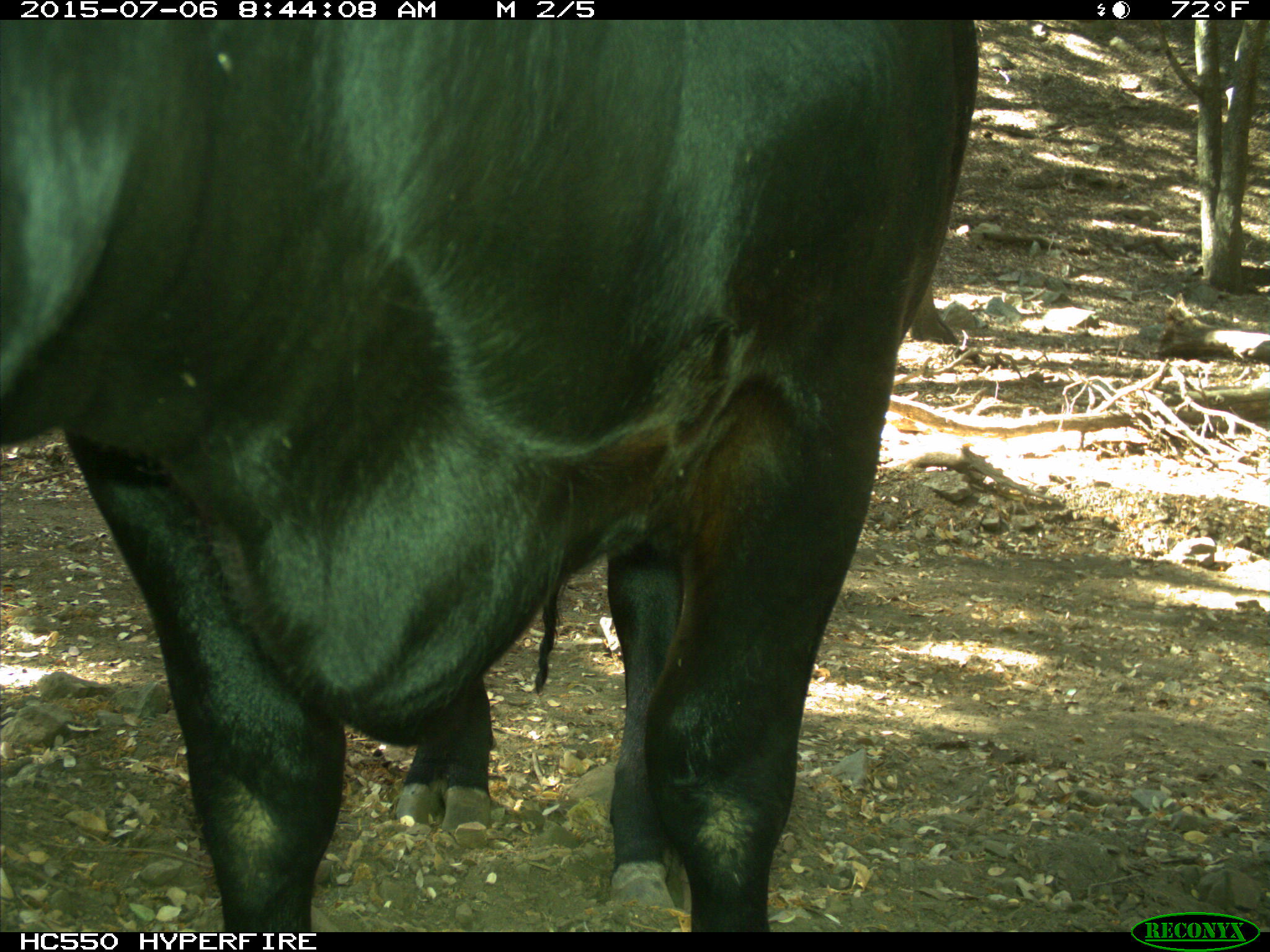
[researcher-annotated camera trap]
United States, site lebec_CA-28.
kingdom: Animalia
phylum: Chordata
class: Mammalia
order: Artiodactyla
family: Bovidae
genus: Bos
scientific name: Bos taurus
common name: domestic cow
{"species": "Bos taurus (domestic cow)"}